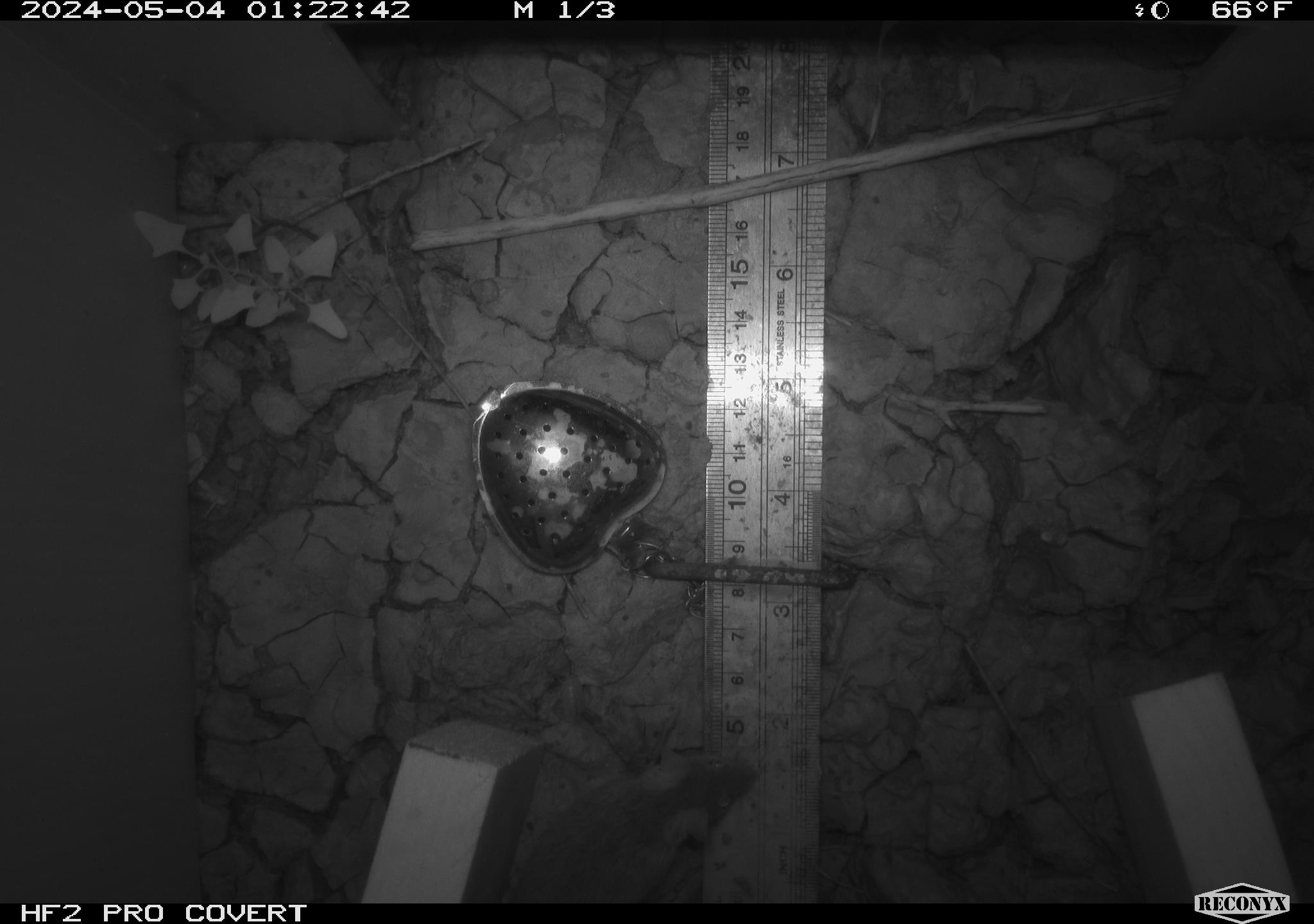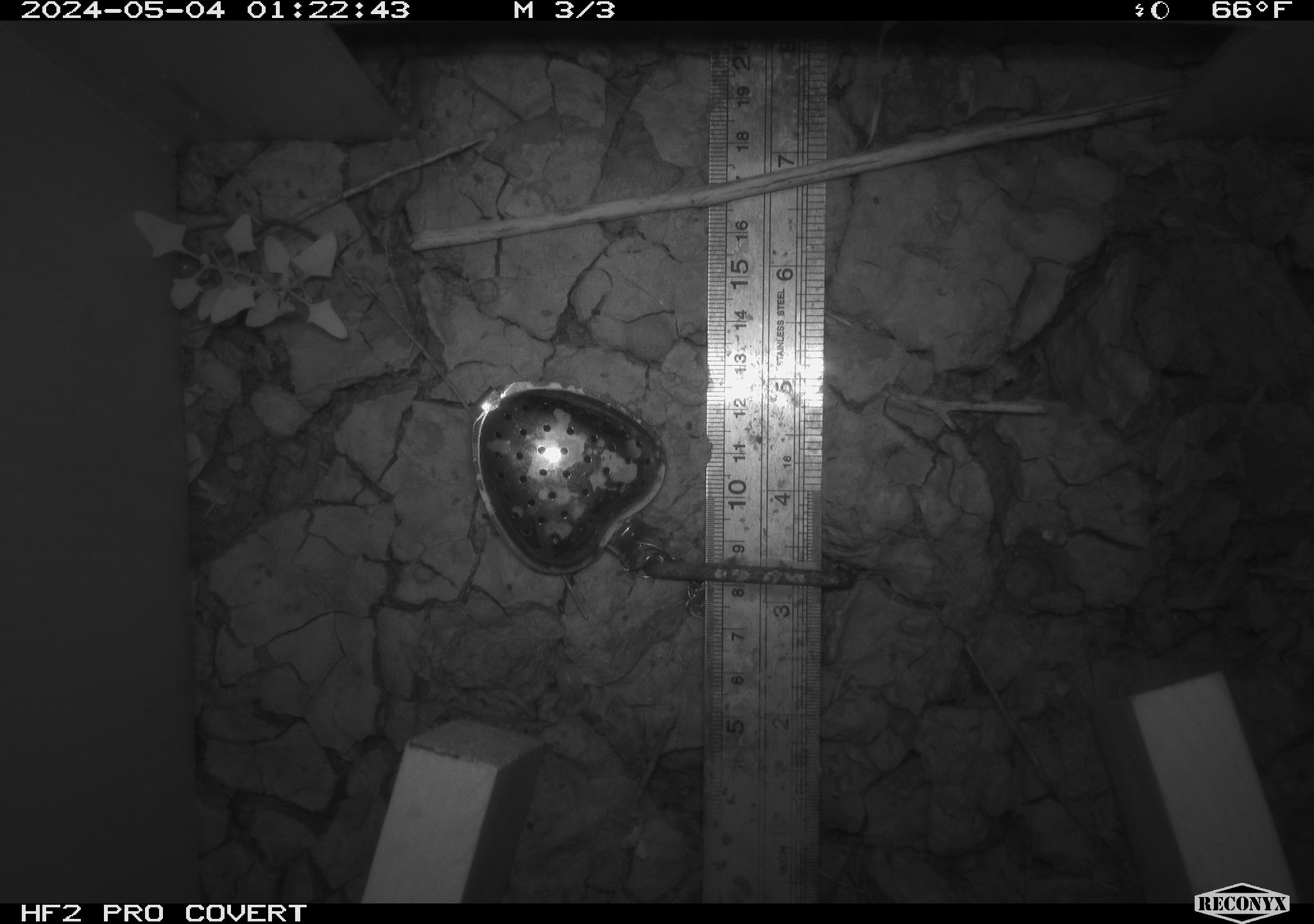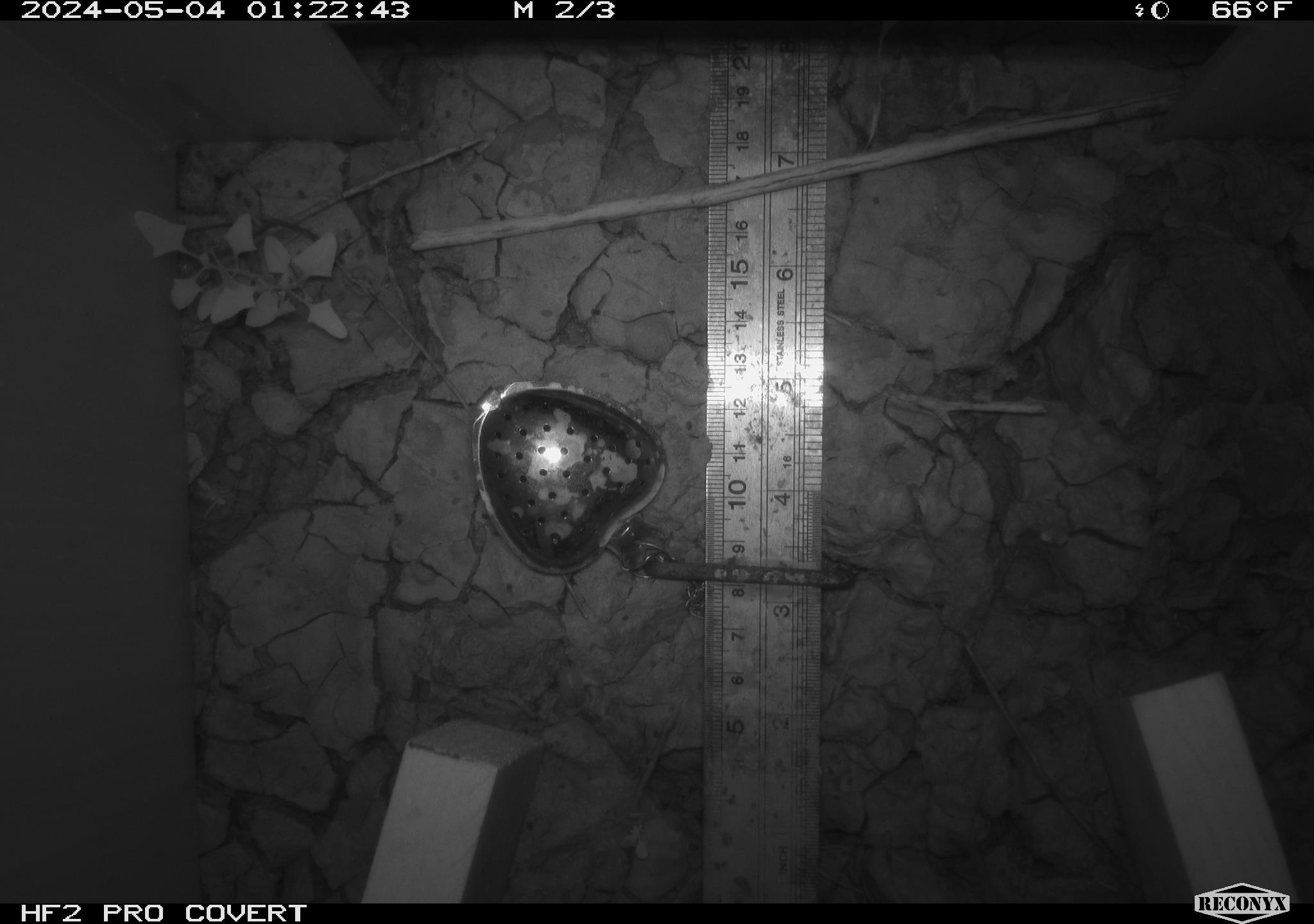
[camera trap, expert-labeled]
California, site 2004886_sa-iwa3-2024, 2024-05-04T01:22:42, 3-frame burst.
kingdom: Animalia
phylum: Chordata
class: Mammalia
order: Rodentia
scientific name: Rodentia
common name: mouse species